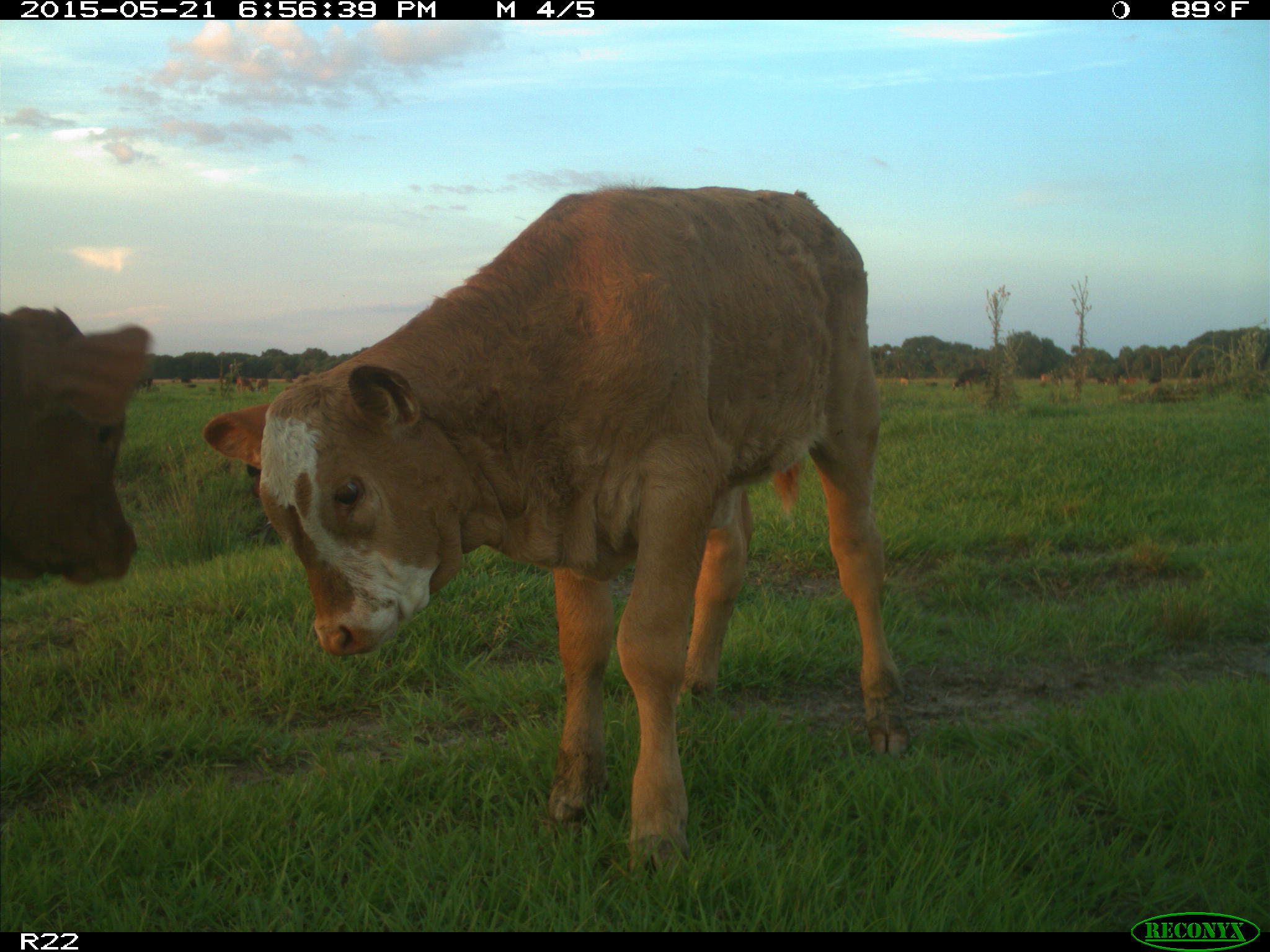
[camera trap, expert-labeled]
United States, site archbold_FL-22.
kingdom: Animalia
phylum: Chordata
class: Mammalia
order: Artiodactyla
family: Bovidae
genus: Bos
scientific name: Bos taurus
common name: domestic cow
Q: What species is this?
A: Bos taurus (domestic cow).